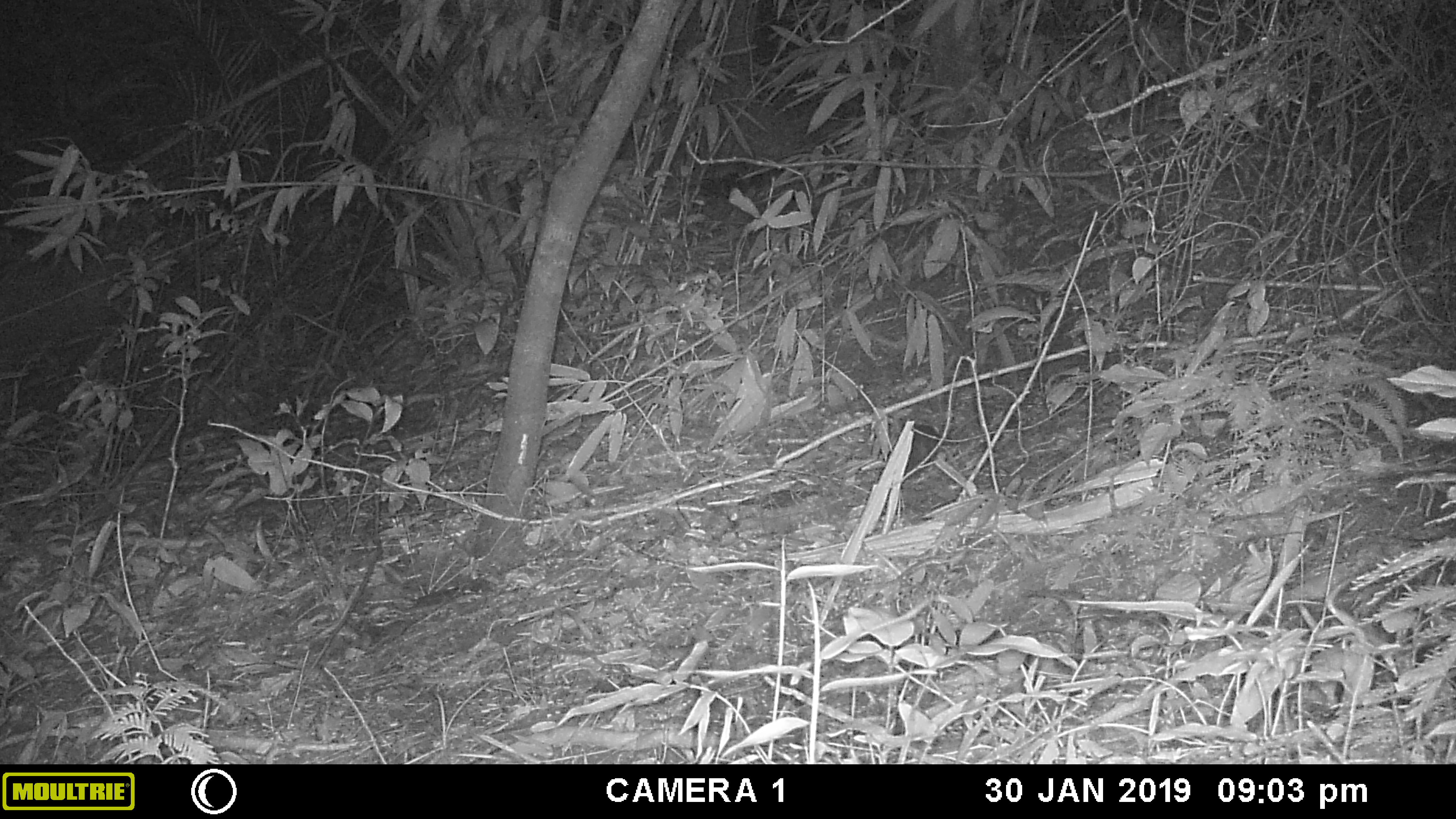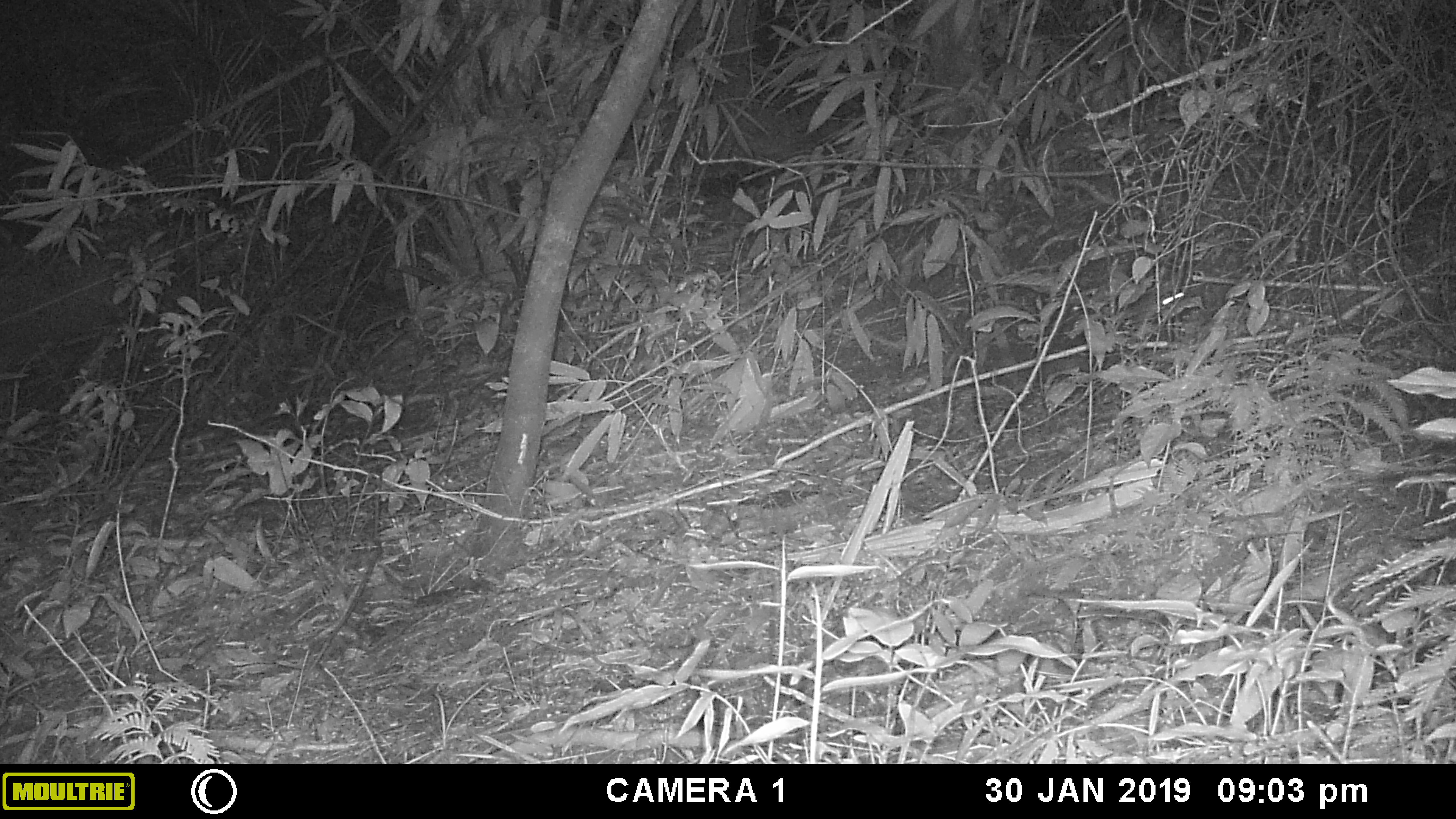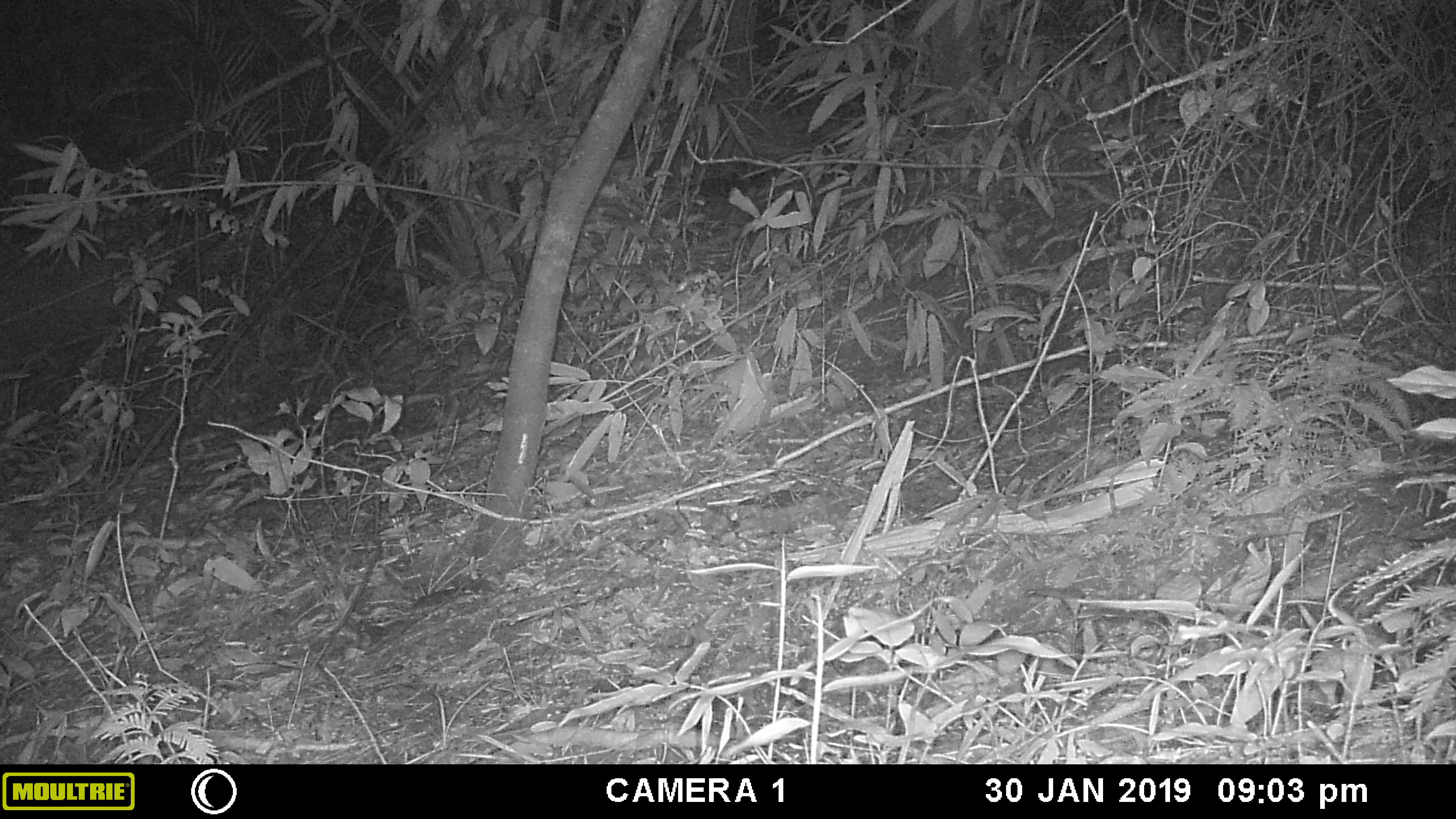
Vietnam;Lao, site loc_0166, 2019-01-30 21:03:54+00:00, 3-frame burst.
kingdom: Animalia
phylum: Chordata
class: Mammalia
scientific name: Mammalia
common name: mammal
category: unidentified small mammal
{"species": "unidentified small mammal (mammal) (Mammalia)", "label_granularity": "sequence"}